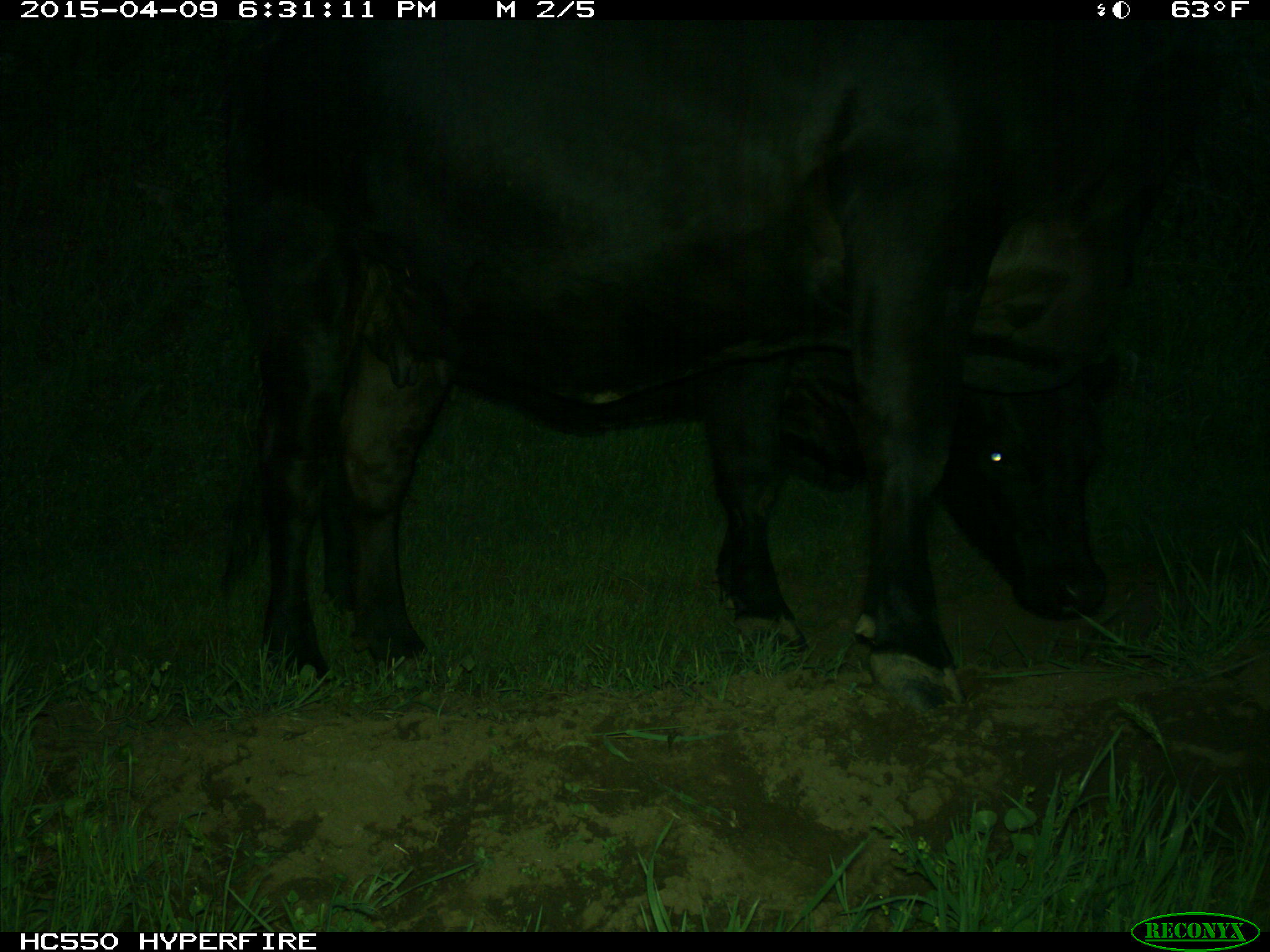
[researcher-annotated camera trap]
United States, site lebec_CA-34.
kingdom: Animalia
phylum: Chordata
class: Mammalia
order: Artiodactyla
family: Bovidae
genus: Bos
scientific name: Bos taurus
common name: domestic cow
Bos taurus (domestic cow).